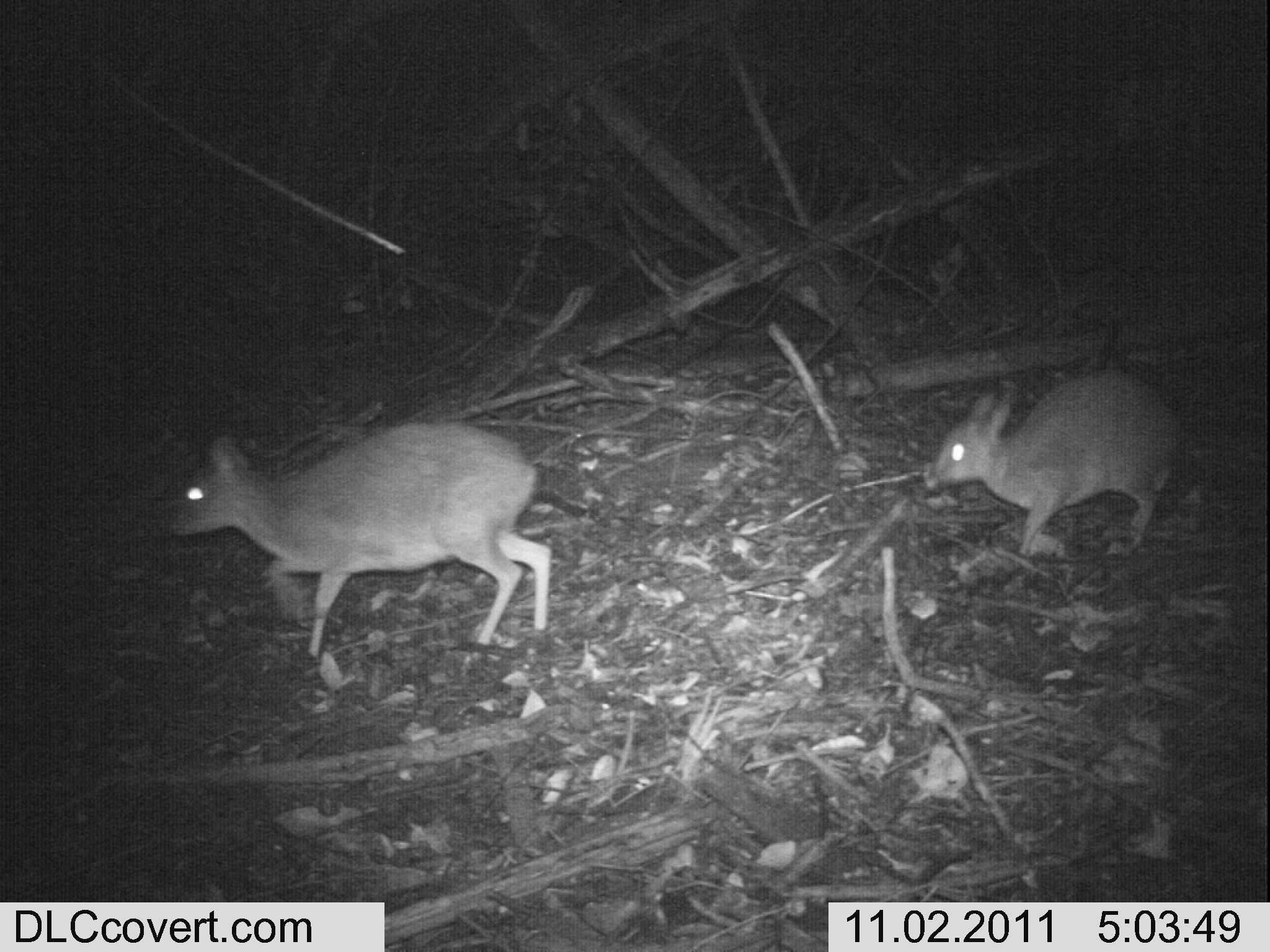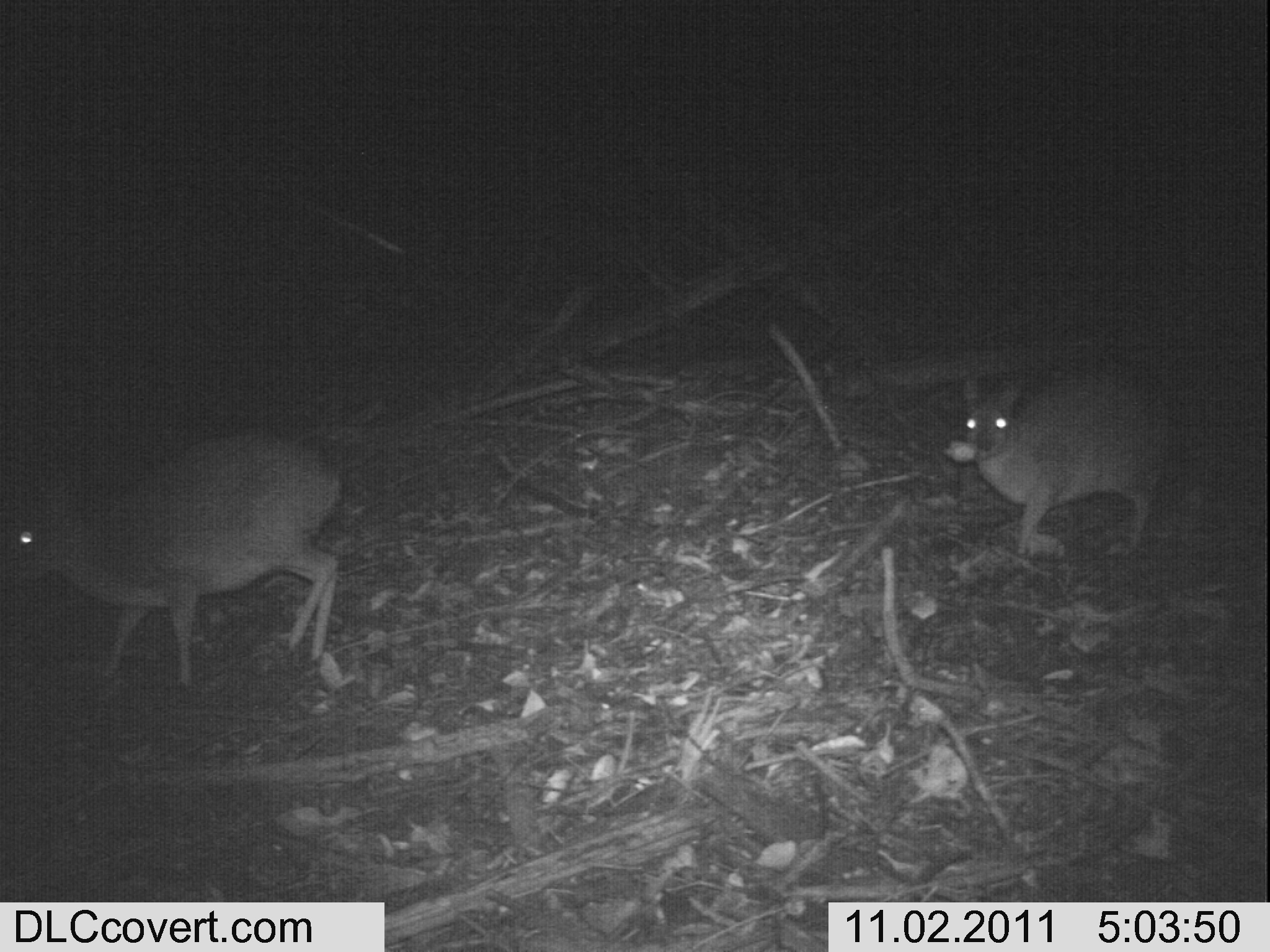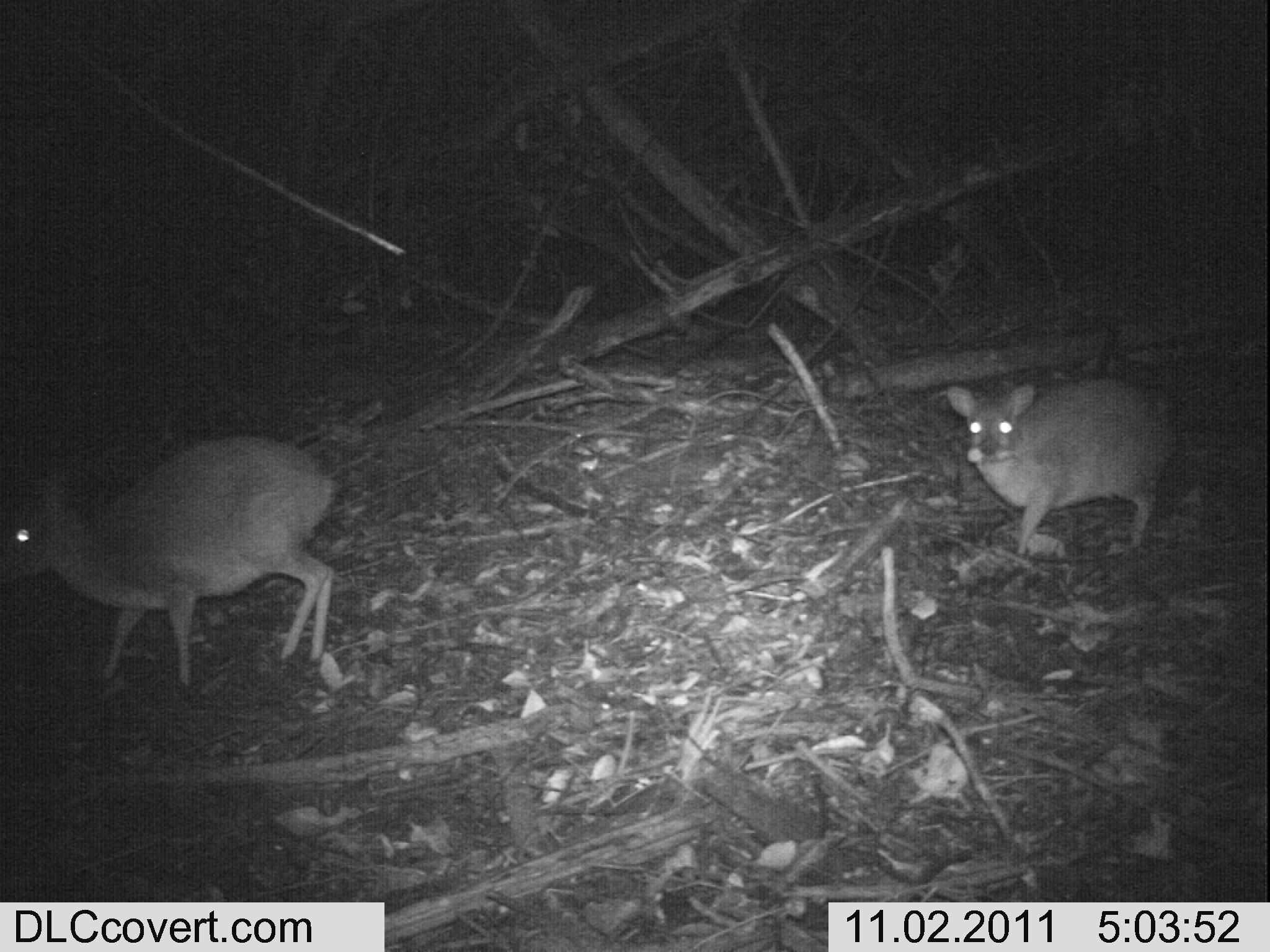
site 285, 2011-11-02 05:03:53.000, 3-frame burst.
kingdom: Animalia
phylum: Chordata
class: Mammalia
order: Artiodactyla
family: Bovidae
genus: Nesotragus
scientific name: Nesotragus moschatus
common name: suni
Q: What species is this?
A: Nesotragus moschatus (suni).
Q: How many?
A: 2.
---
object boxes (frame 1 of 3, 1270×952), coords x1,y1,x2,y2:
nesotragus moschatus: 154,410,563,661; 911,355,1191,558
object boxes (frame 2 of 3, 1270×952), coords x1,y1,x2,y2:
nesotragus moschatus: 1,424,349,685; 962,369,1176,556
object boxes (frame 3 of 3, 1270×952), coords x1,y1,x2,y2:
nesotragus moschatus: 0,432,342,688; 931,368,1181,556